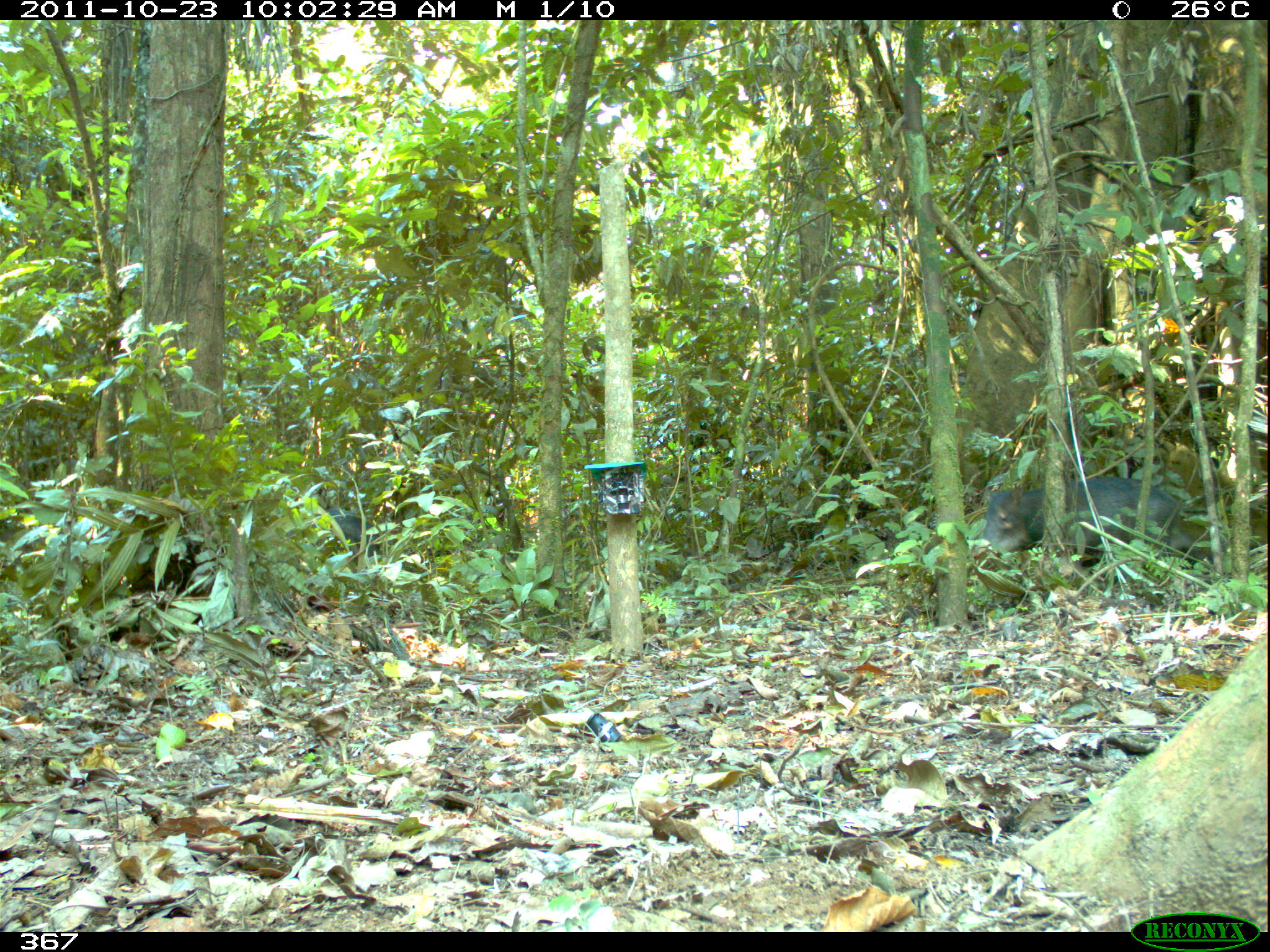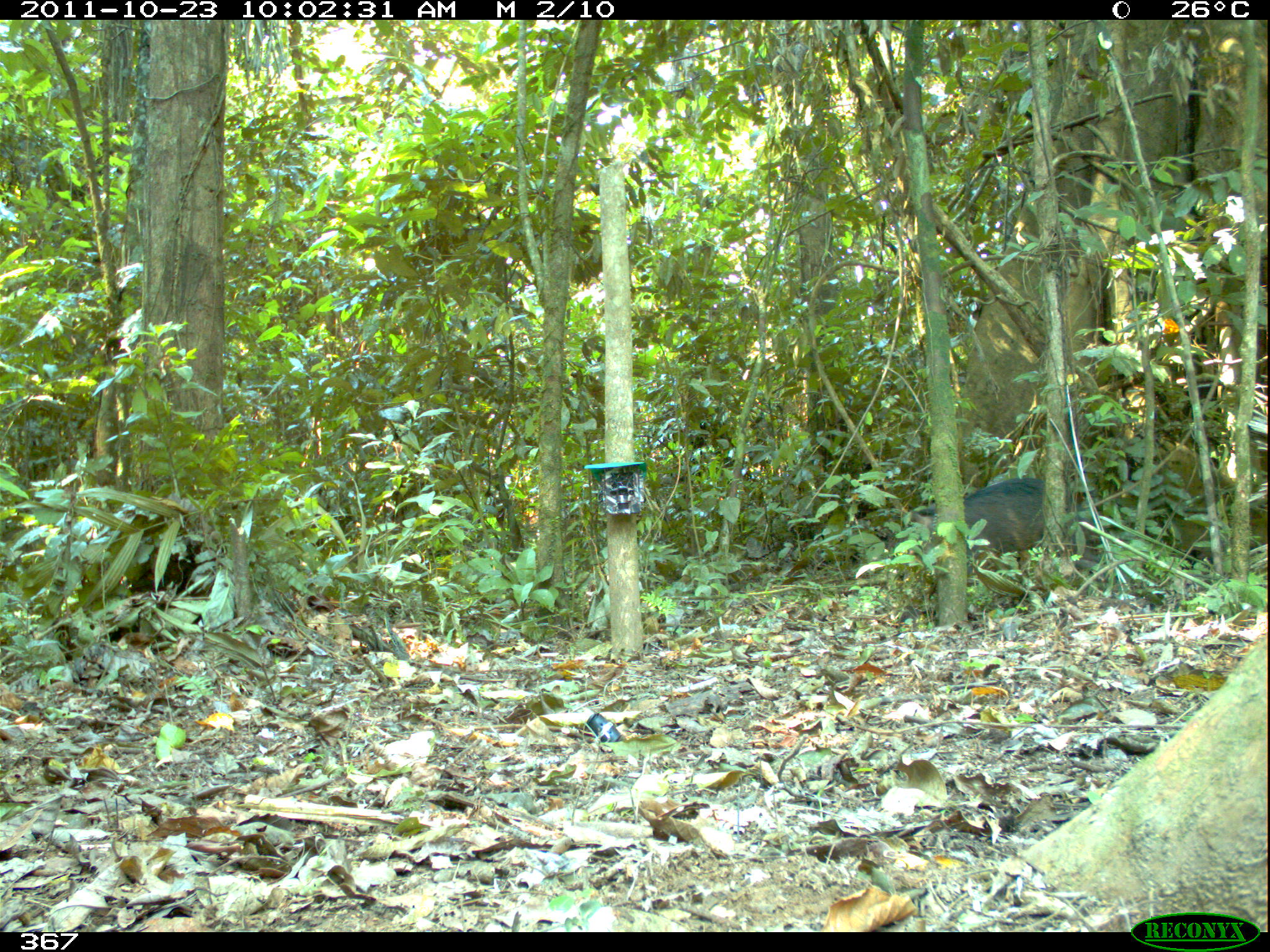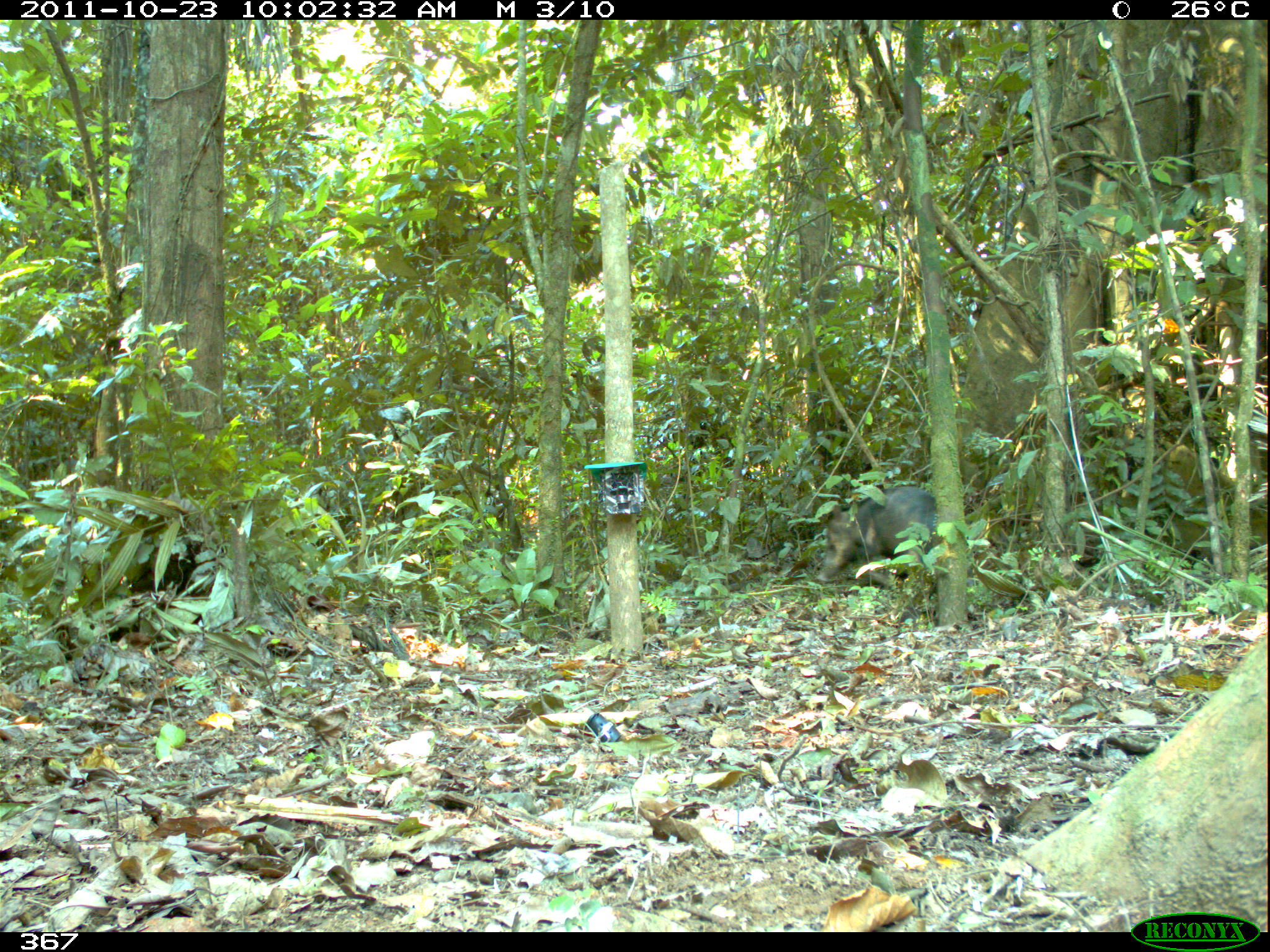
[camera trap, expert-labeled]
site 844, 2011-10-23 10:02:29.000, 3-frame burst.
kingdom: Animalia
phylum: Chordata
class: Mammalia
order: Artiodactyla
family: Tayassuidae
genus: Tayassu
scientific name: Tayassu pecari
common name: white-lipped peccary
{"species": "Tayassu pecari (white-lipped peccary)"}